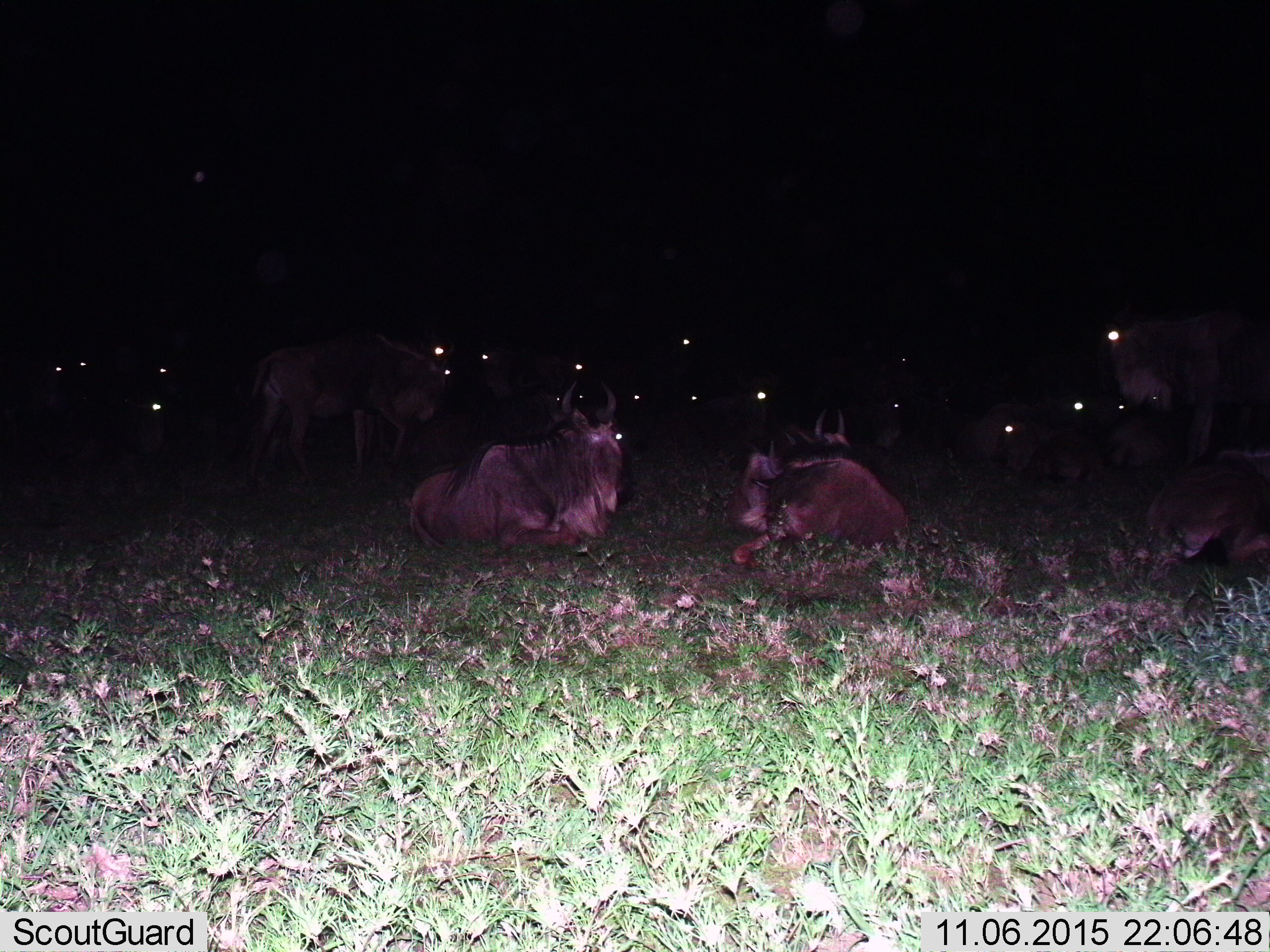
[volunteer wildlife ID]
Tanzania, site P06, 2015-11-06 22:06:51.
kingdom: Animalia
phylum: Chordata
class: Mammalia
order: Artiodactyla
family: Bovidae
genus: Connochaetes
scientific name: Connochaetes taurinus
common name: blue wildebeest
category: wildebeest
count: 11-50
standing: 62%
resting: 100%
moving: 12%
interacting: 0%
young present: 0%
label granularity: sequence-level